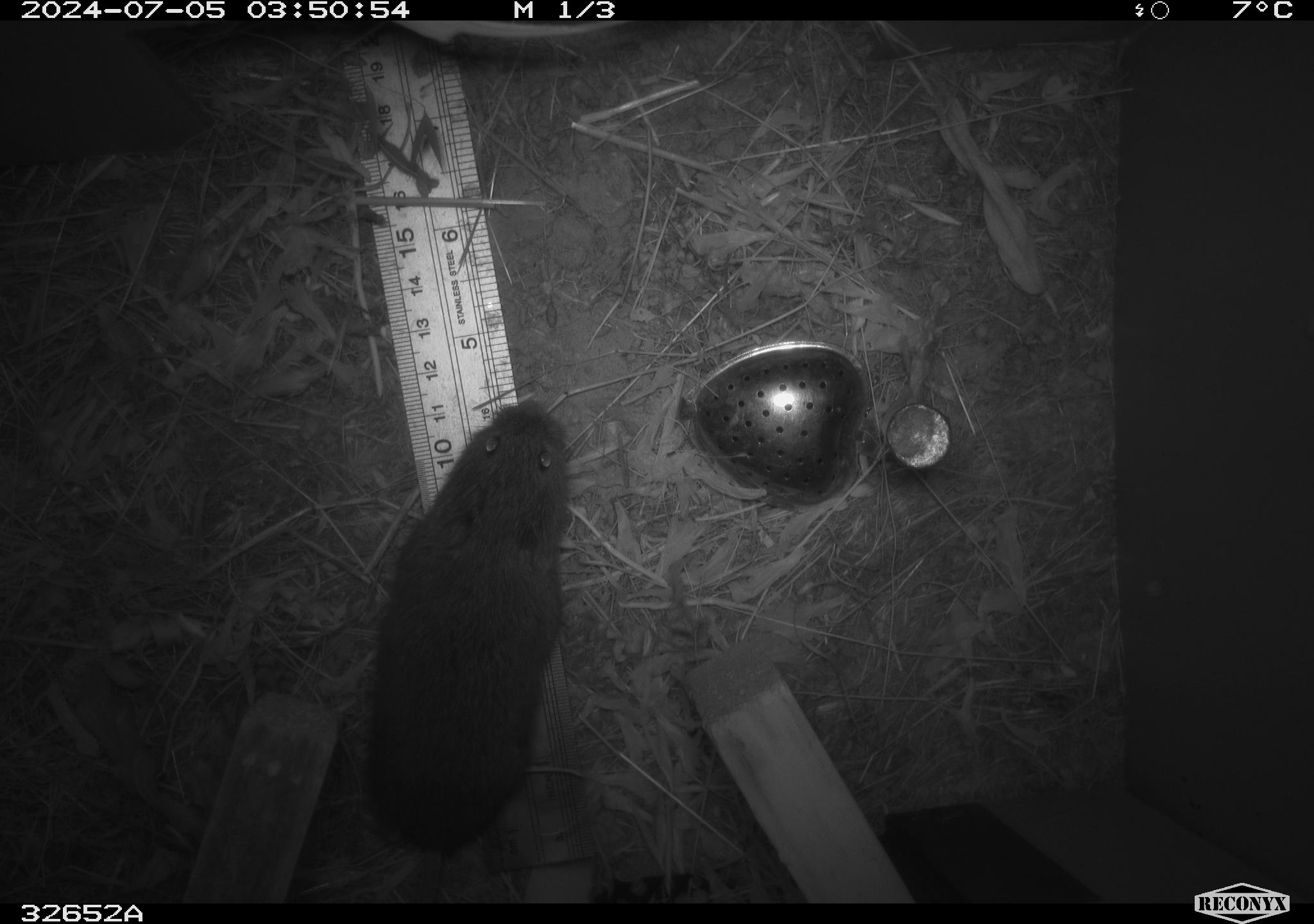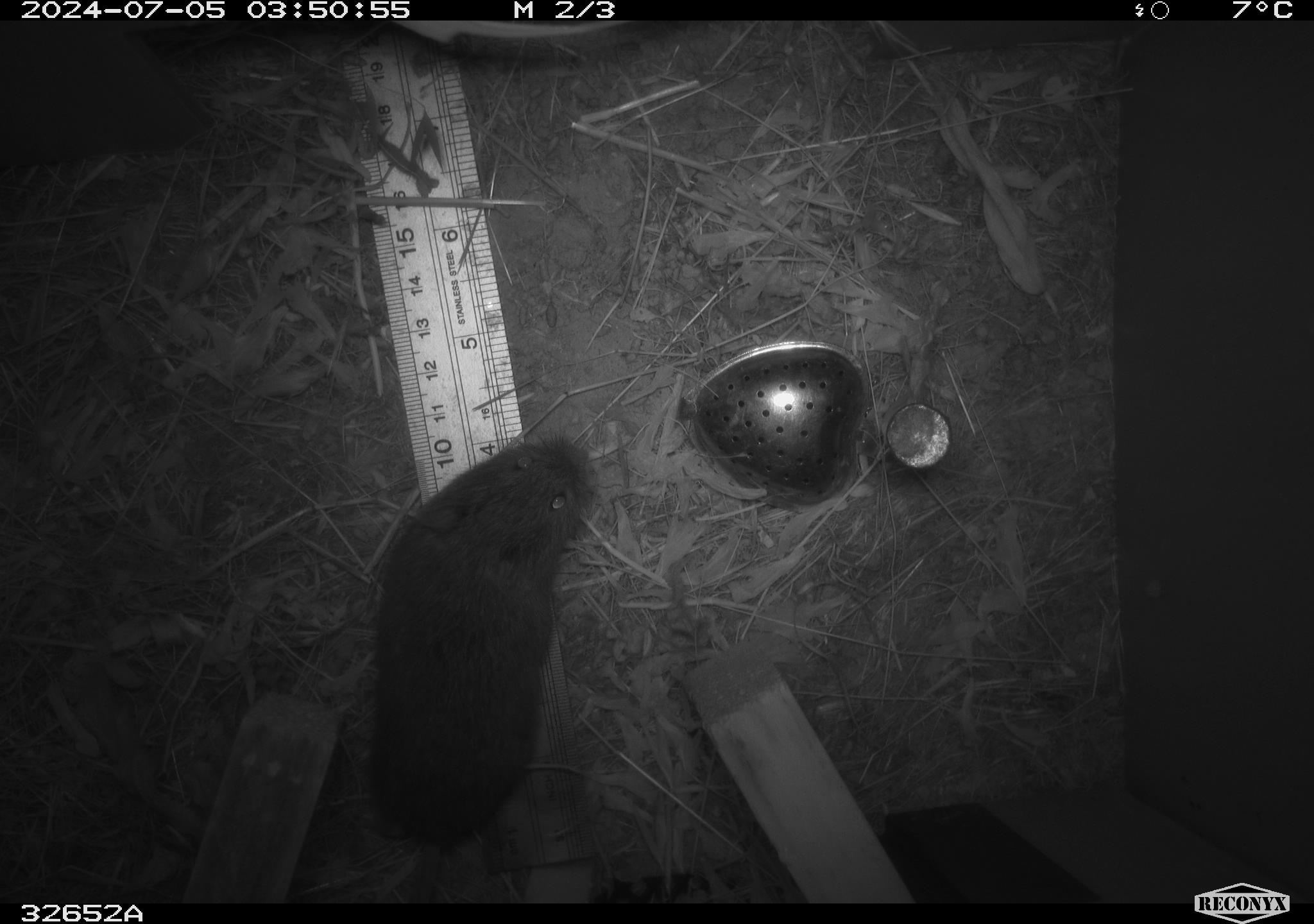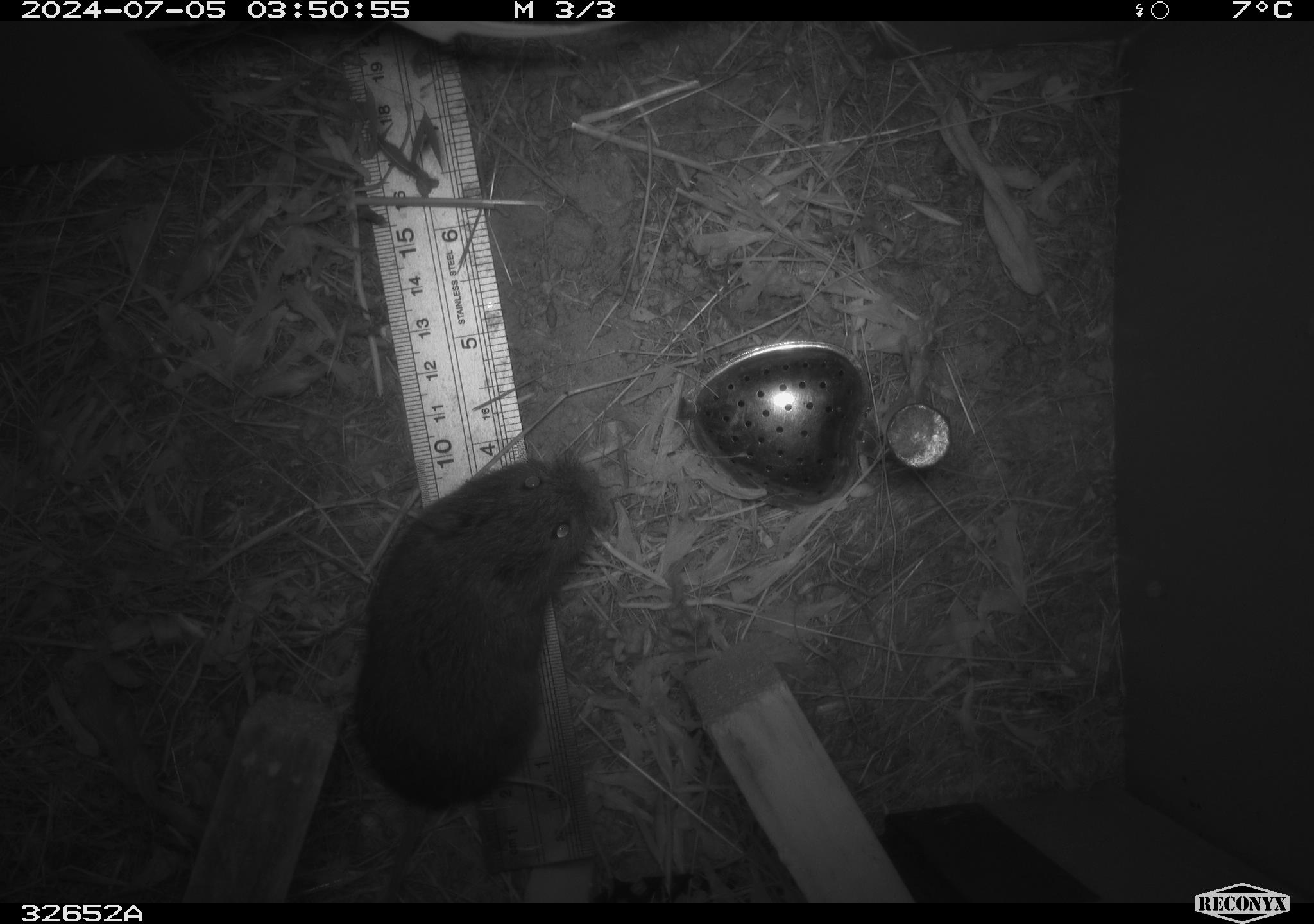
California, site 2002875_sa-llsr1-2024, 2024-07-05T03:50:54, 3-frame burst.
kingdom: Animalia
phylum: Chordata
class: Mammalia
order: Rodentia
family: Cricetidae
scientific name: Arvicolinae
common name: voles, lemmings, and muskrats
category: arvicolinae subfamily